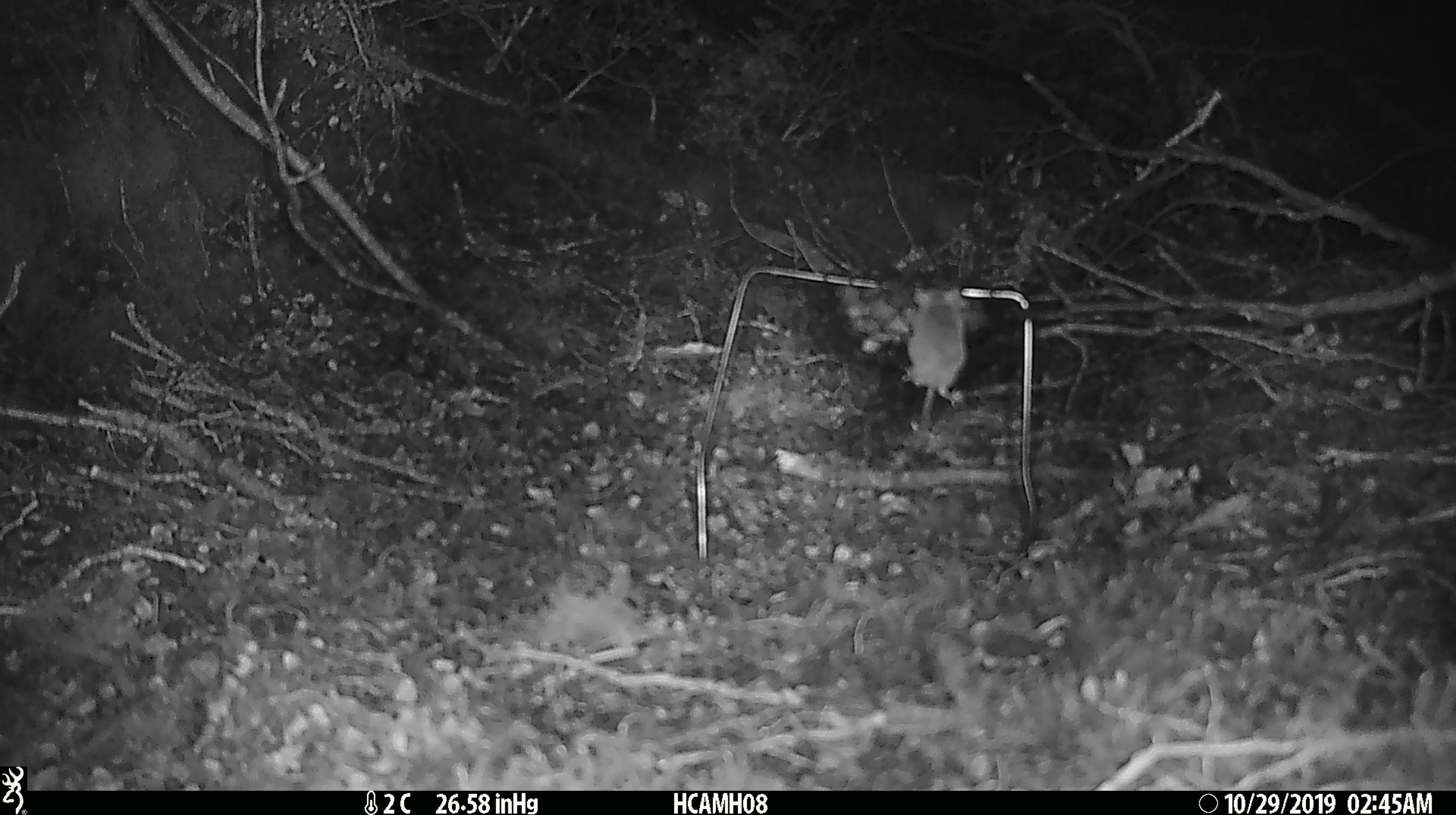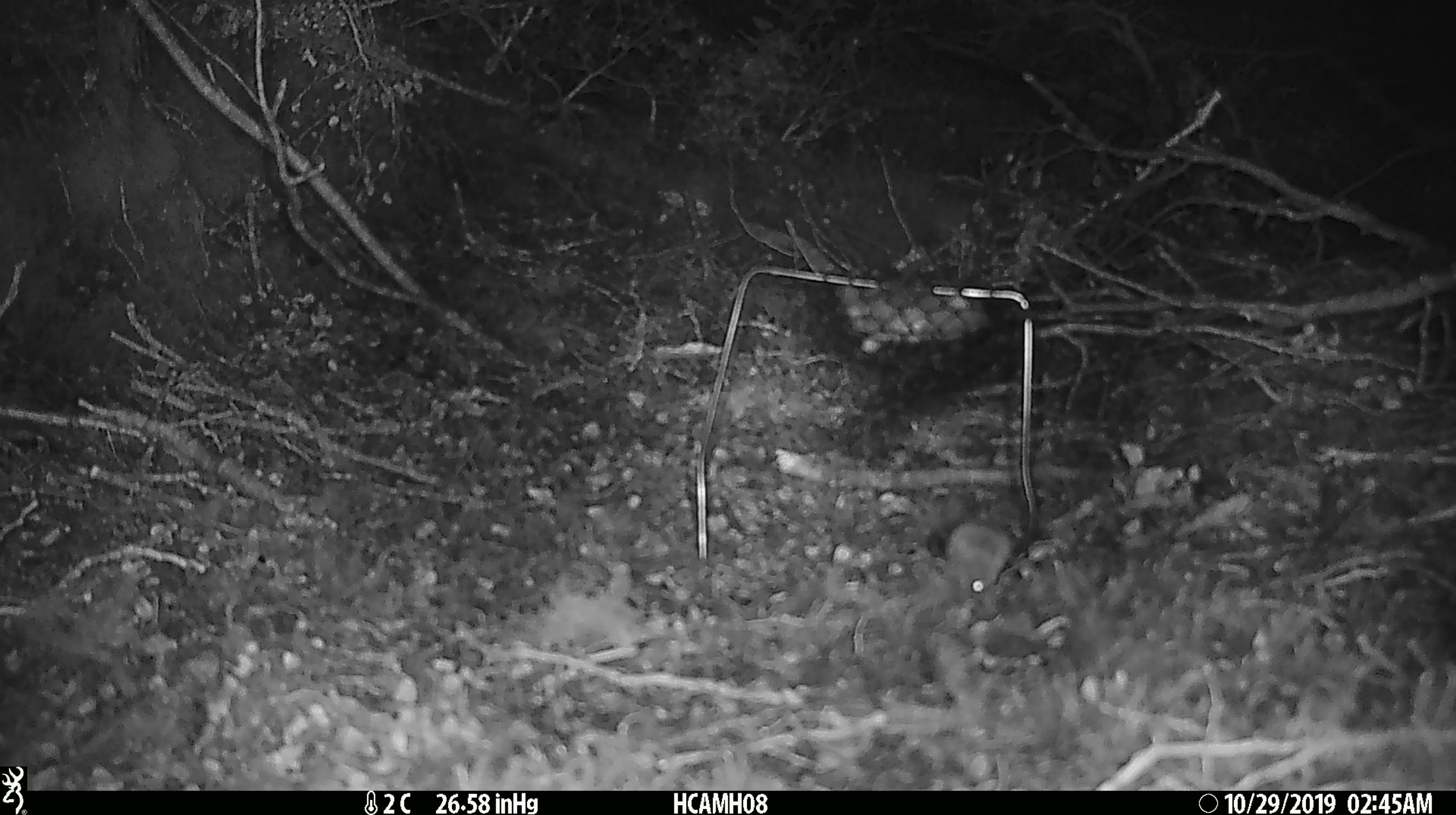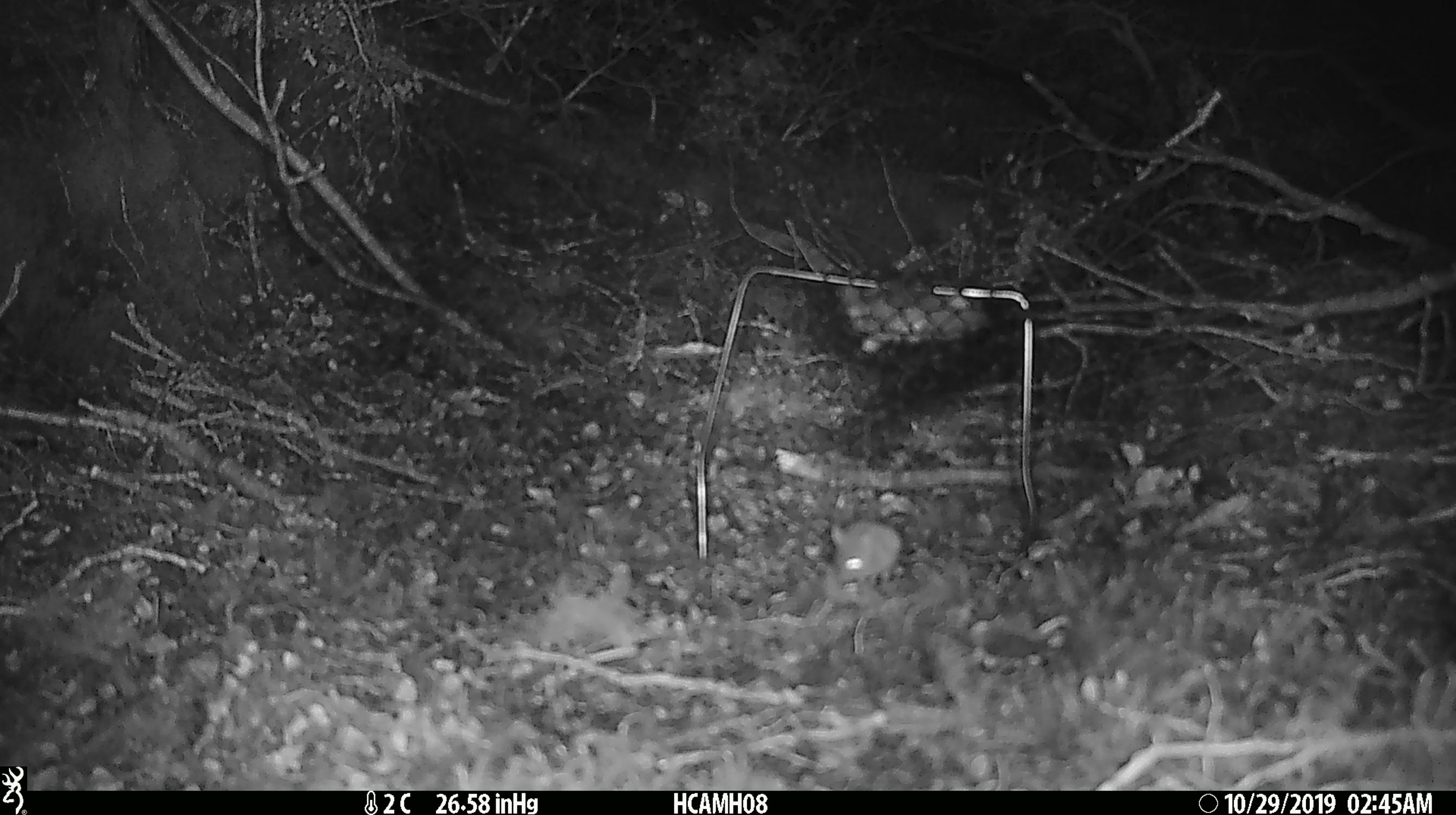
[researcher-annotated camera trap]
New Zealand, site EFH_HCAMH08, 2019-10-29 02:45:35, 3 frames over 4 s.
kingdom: Animalia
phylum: Chordata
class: Mammalia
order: Rodentia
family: Muridae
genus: Mus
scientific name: Mus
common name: mouse